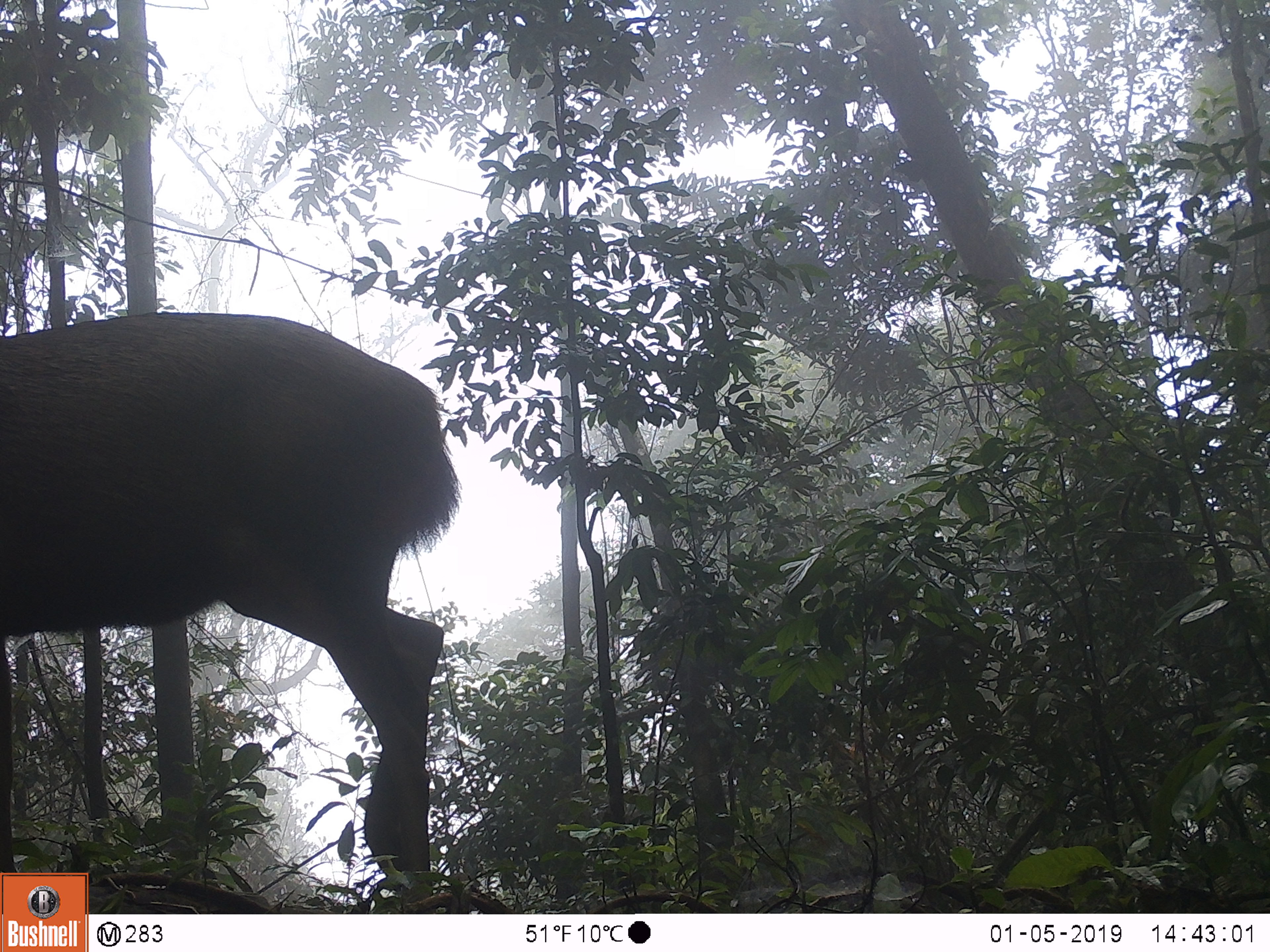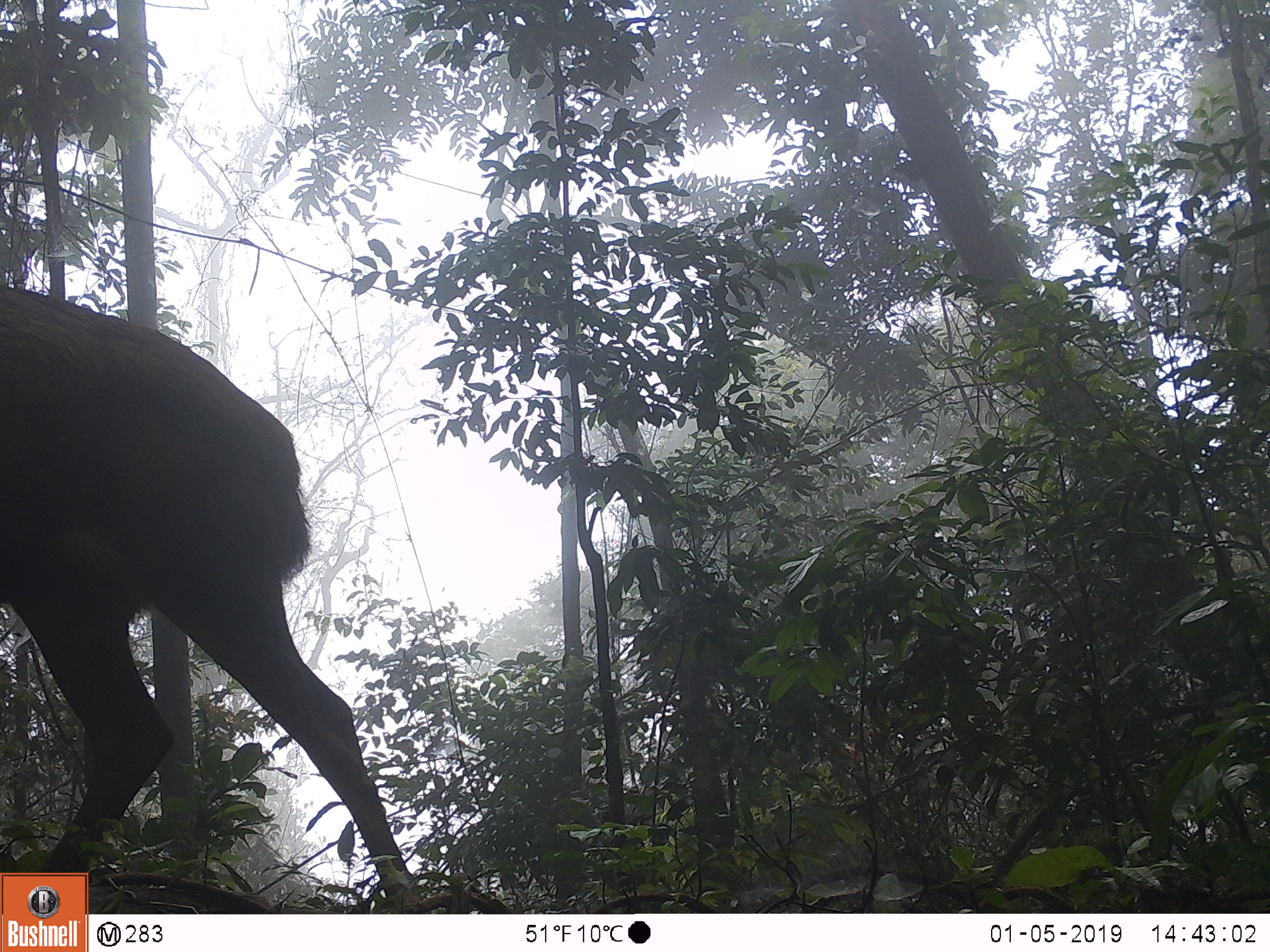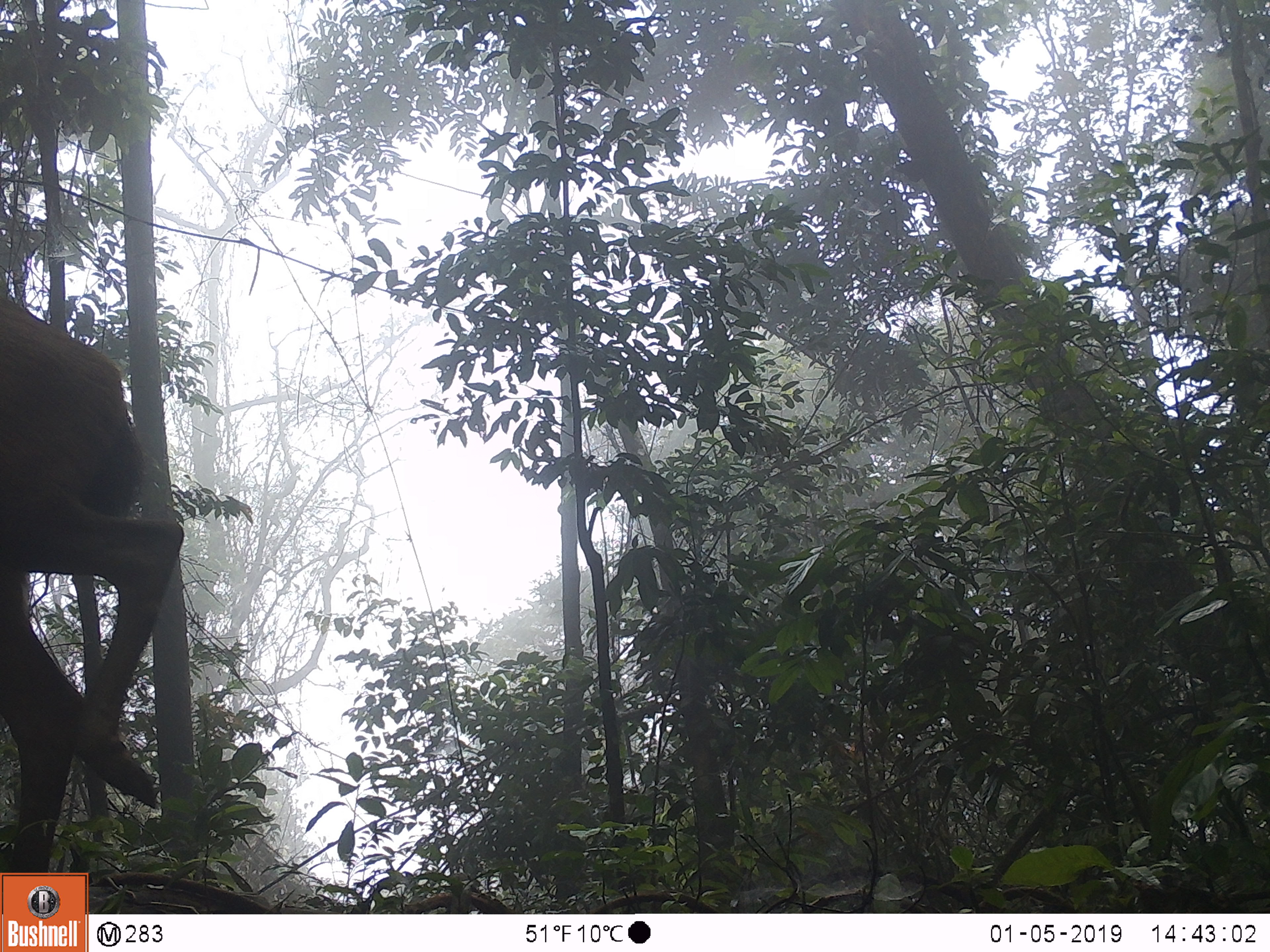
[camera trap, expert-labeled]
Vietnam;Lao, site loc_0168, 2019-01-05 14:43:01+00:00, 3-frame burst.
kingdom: Animalia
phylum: Chordata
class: Mammalia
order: Artiodactyla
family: Cervidae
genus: Rusa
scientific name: Rusa unicolor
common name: sambar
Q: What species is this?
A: Sambar (Rusa unicolor).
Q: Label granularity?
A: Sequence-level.